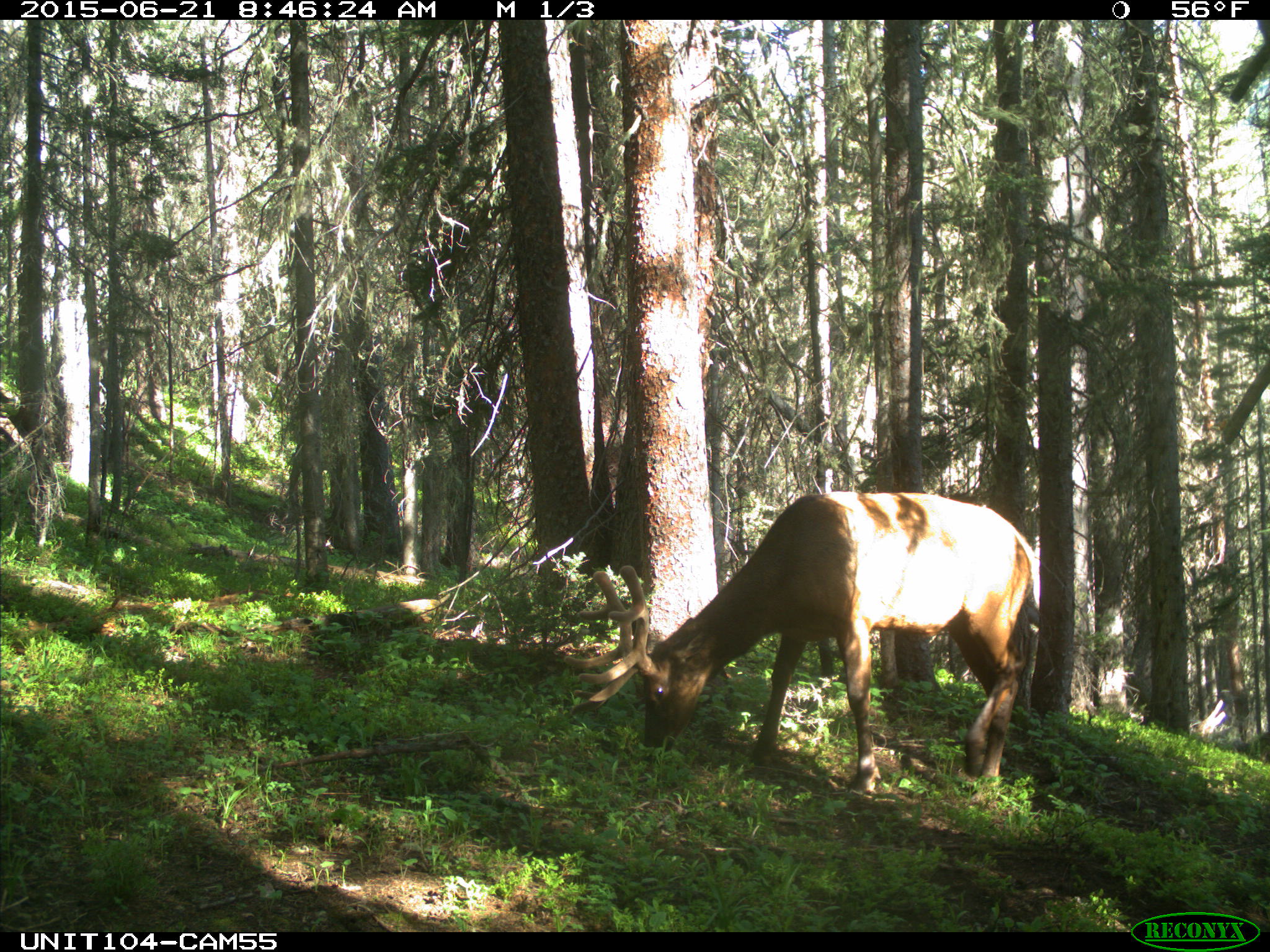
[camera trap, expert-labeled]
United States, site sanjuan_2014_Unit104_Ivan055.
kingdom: Animalia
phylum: Chordata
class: Mammalia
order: Artiodactyla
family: Cervidae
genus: Cervus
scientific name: Cervus elaphus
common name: red deer